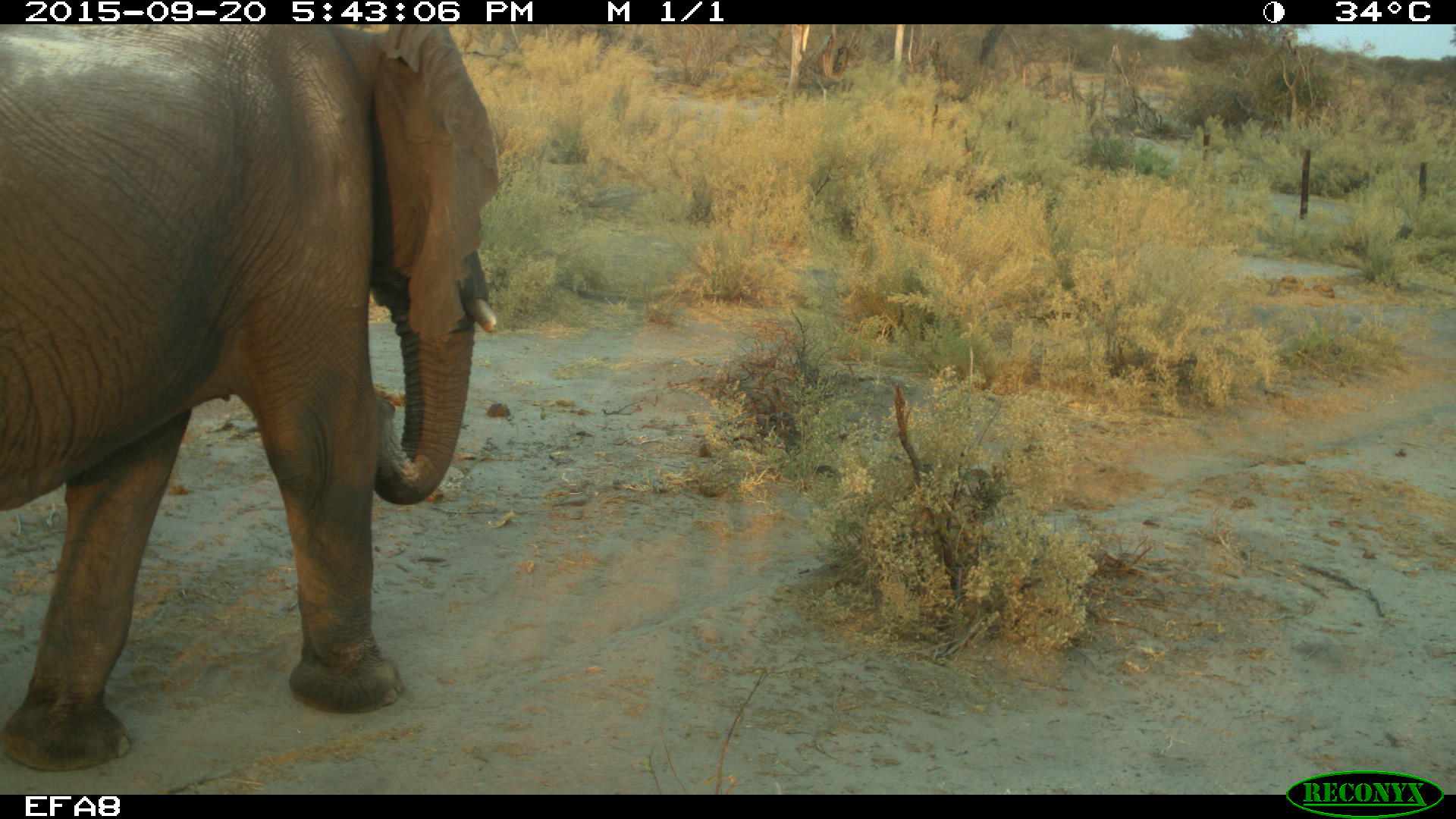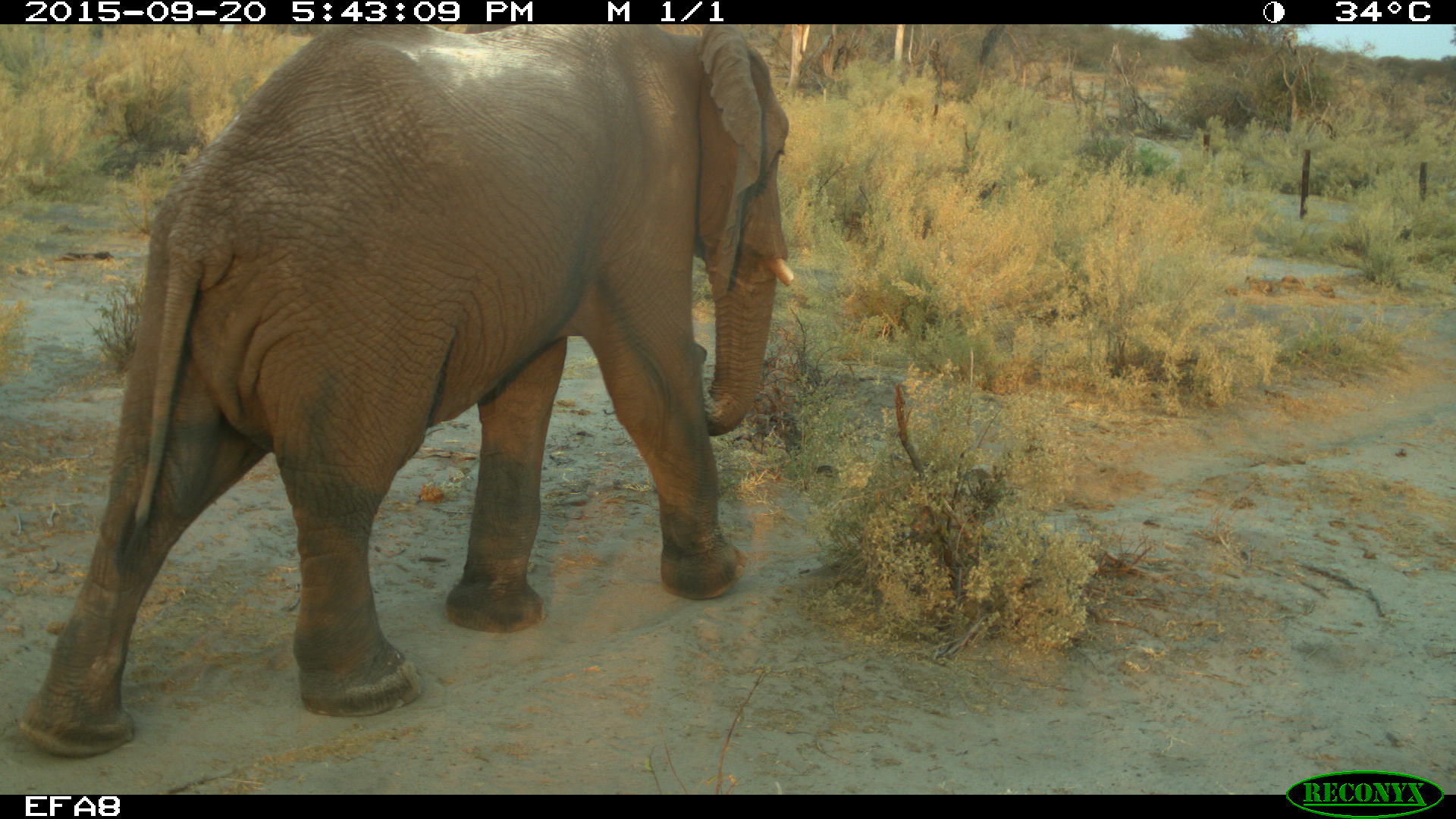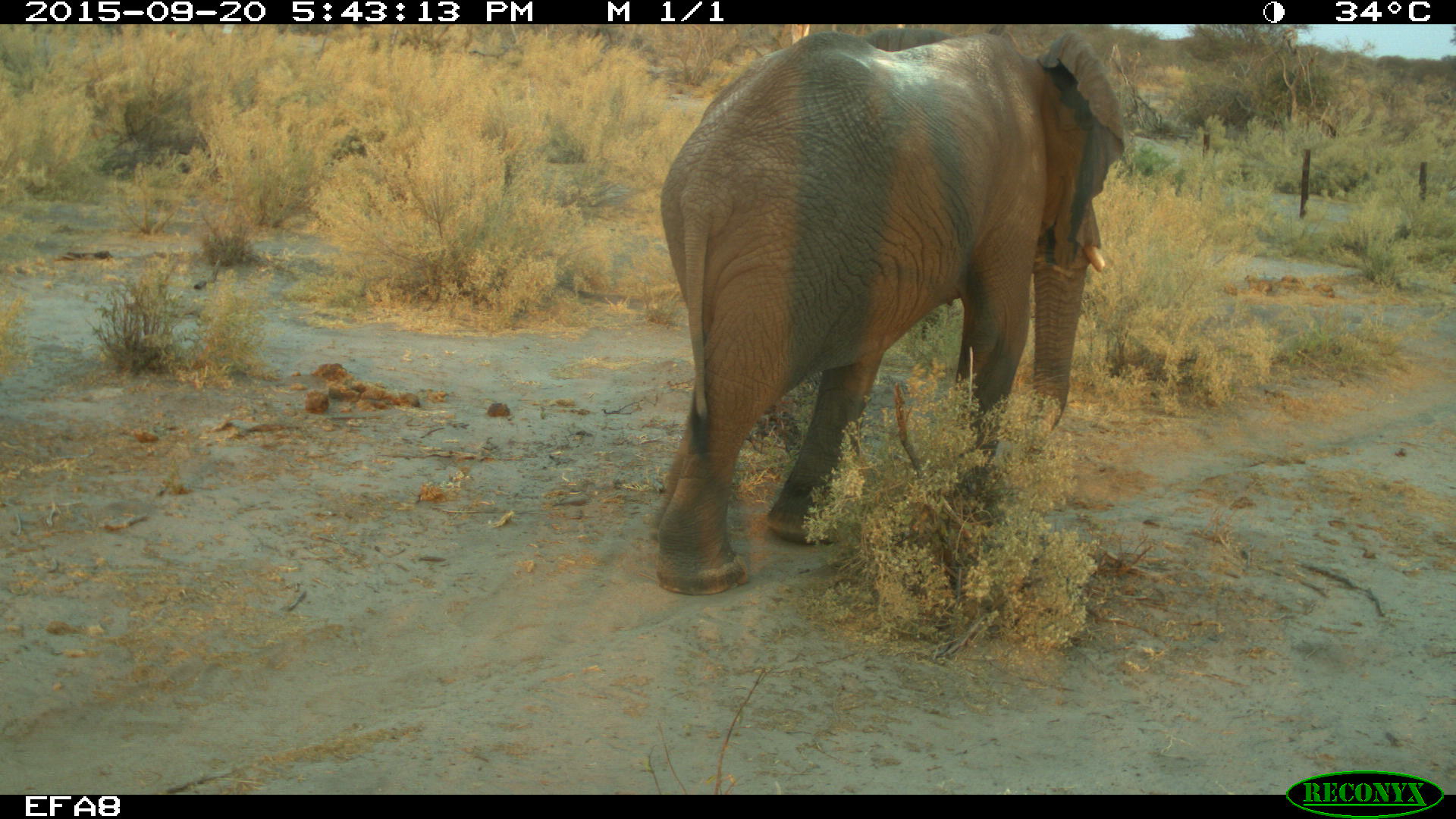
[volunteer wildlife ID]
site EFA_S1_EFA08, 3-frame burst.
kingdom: Animalia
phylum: Chordata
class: Mammalia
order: Proboscidea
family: Elephantidae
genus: Loxodonta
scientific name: Loxodonta africana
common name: african bush elephant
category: elephant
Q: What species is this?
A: Elephant (african bush elephant) (Loxodonta africana).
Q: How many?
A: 1.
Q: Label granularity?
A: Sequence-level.